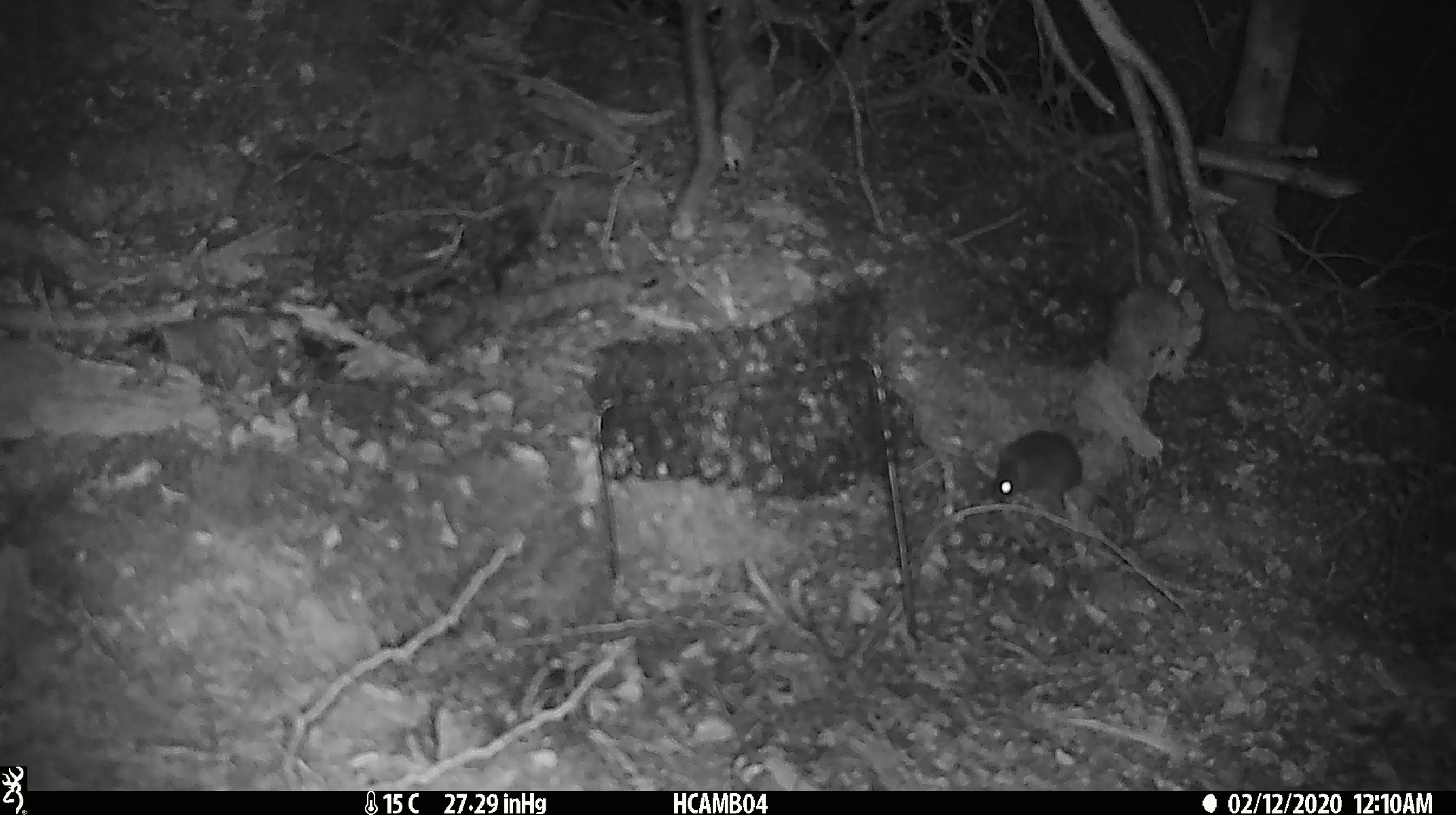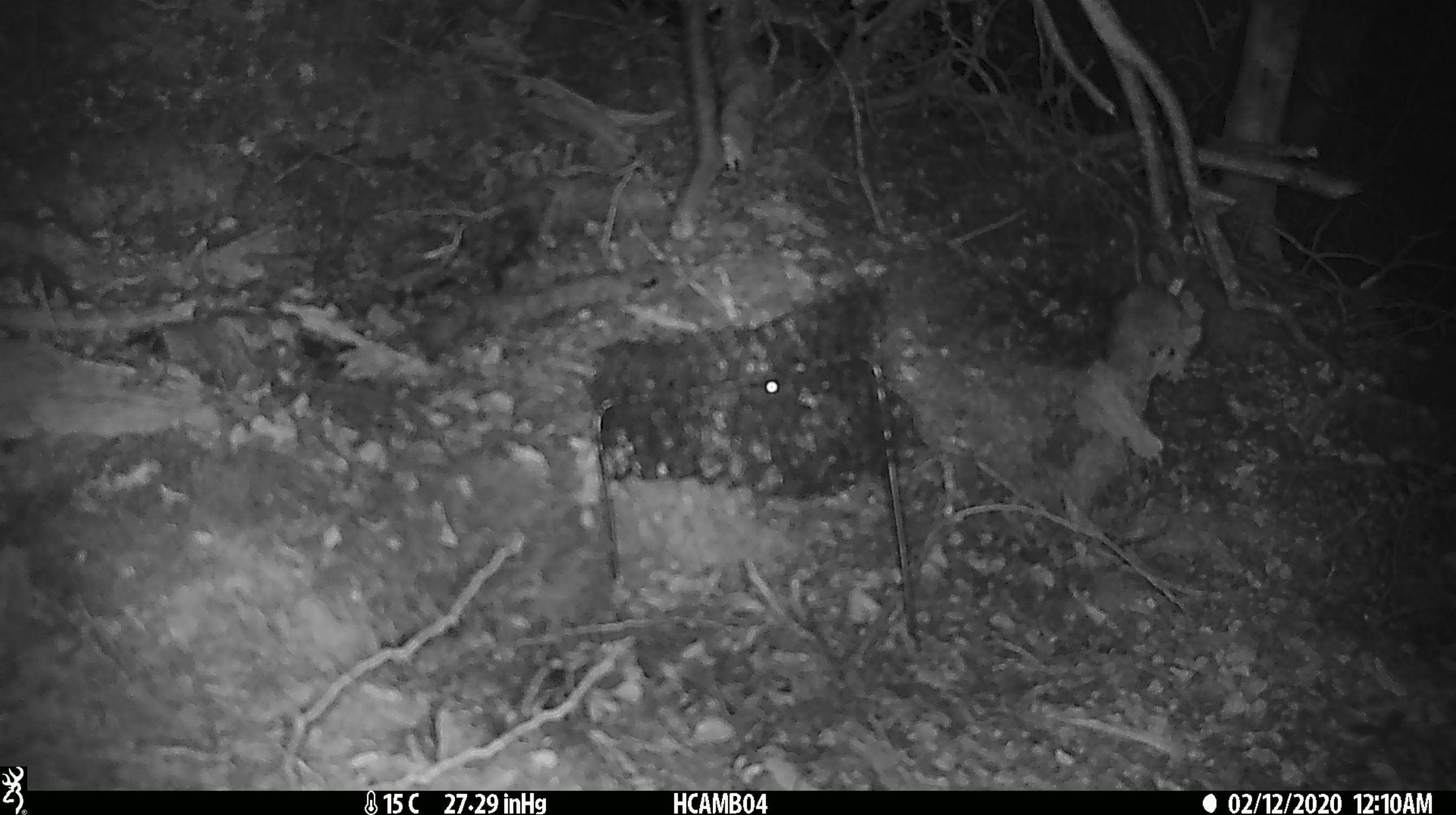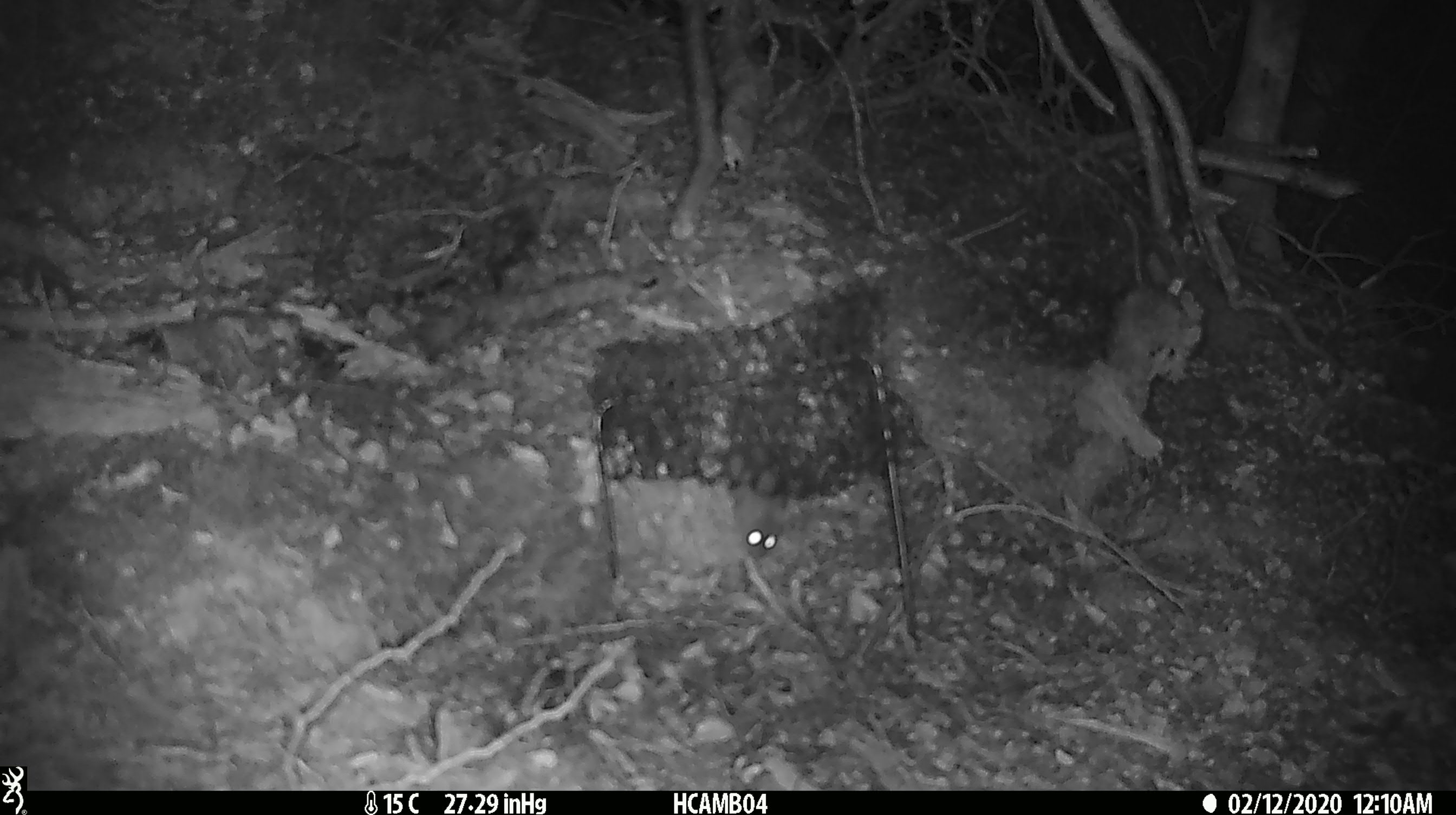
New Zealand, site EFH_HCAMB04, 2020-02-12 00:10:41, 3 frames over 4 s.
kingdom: Animalia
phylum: Chordata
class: Mammalia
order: Rodentia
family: Muridae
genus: Mus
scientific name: Mus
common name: mouse